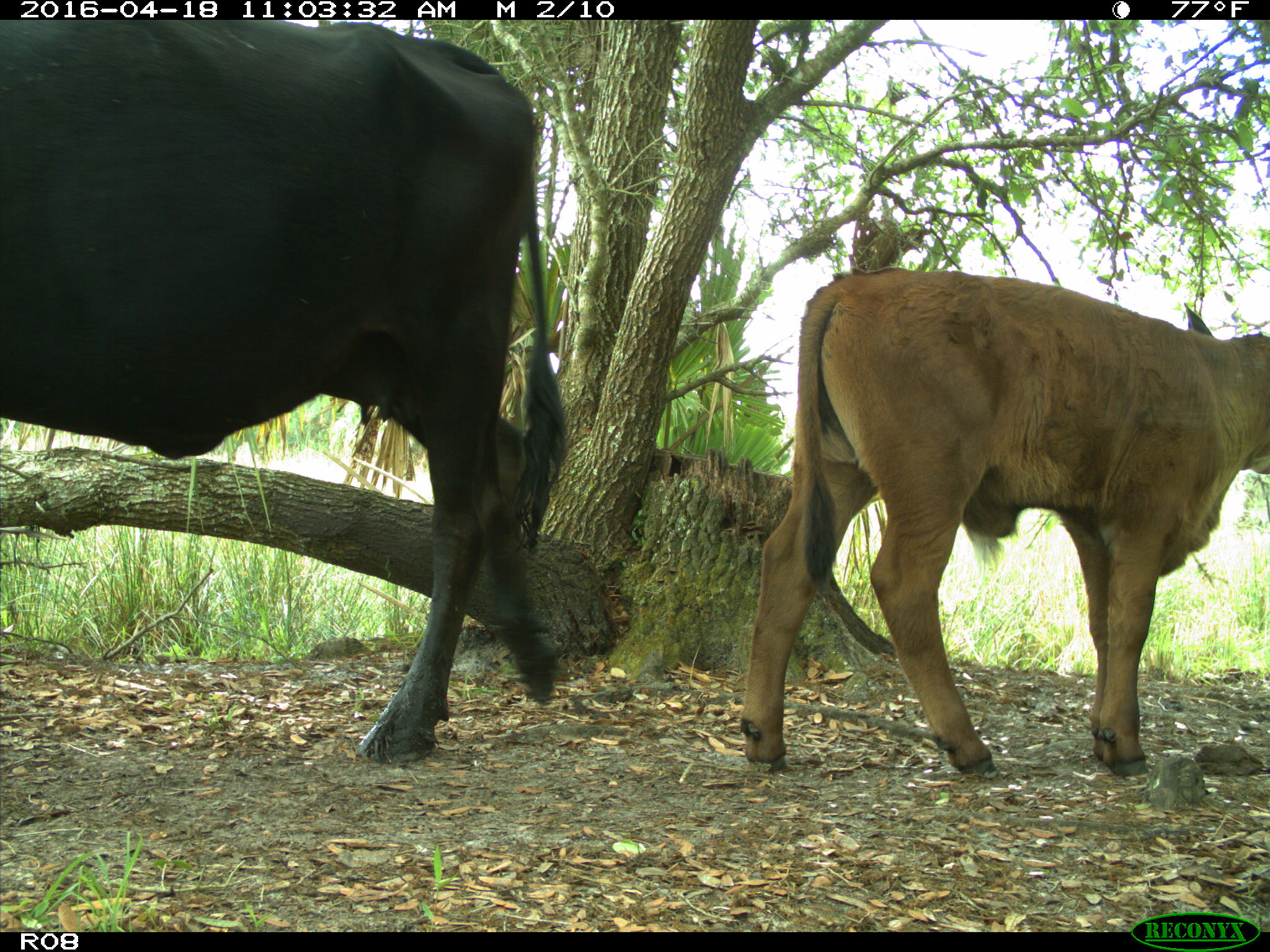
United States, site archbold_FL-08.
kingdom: Animalia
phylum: Chordata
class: Mammalia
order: Artiodactyla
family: Bovidae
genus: Bos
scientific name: Bos taurus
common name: domestic cow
Bos taurus (domestic cow).